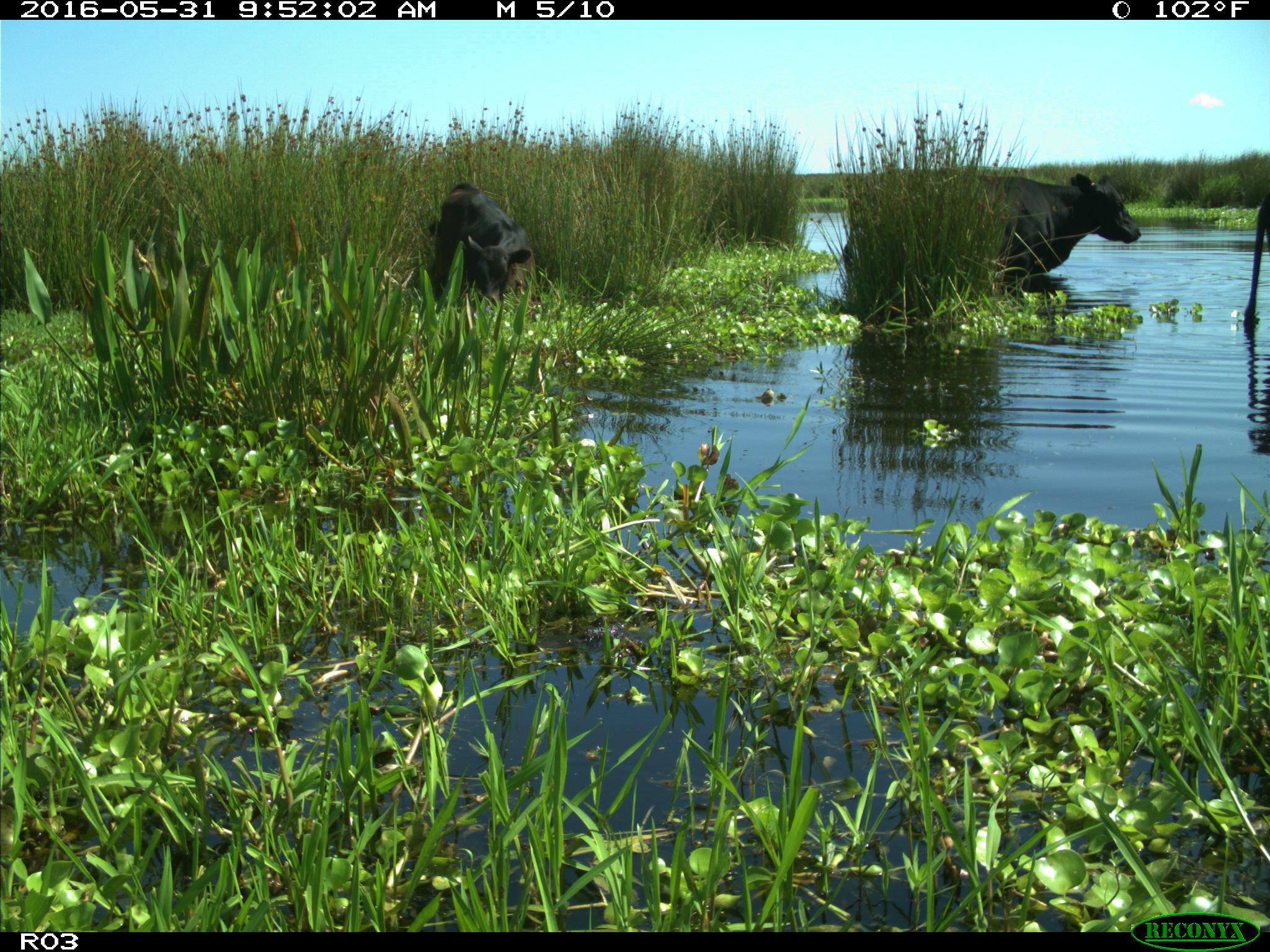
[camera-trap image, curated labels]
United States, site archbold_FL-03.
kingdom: Animalia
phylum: Chordata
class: Mammalia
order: Artiodactyla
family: Bovidae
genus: Bos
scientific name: Bos taurus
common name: domestic cow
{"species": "Bos taurus (domestic cow)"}